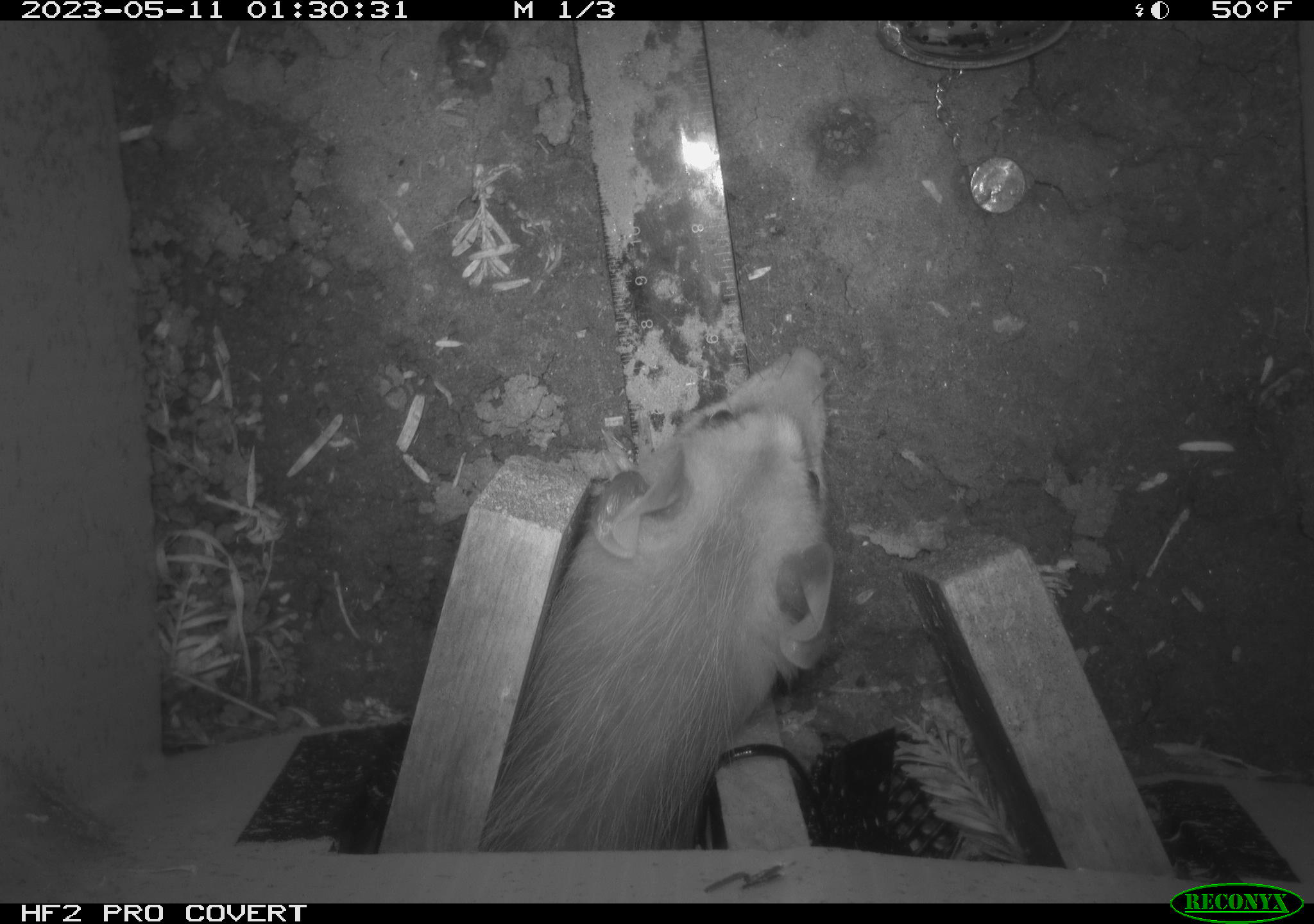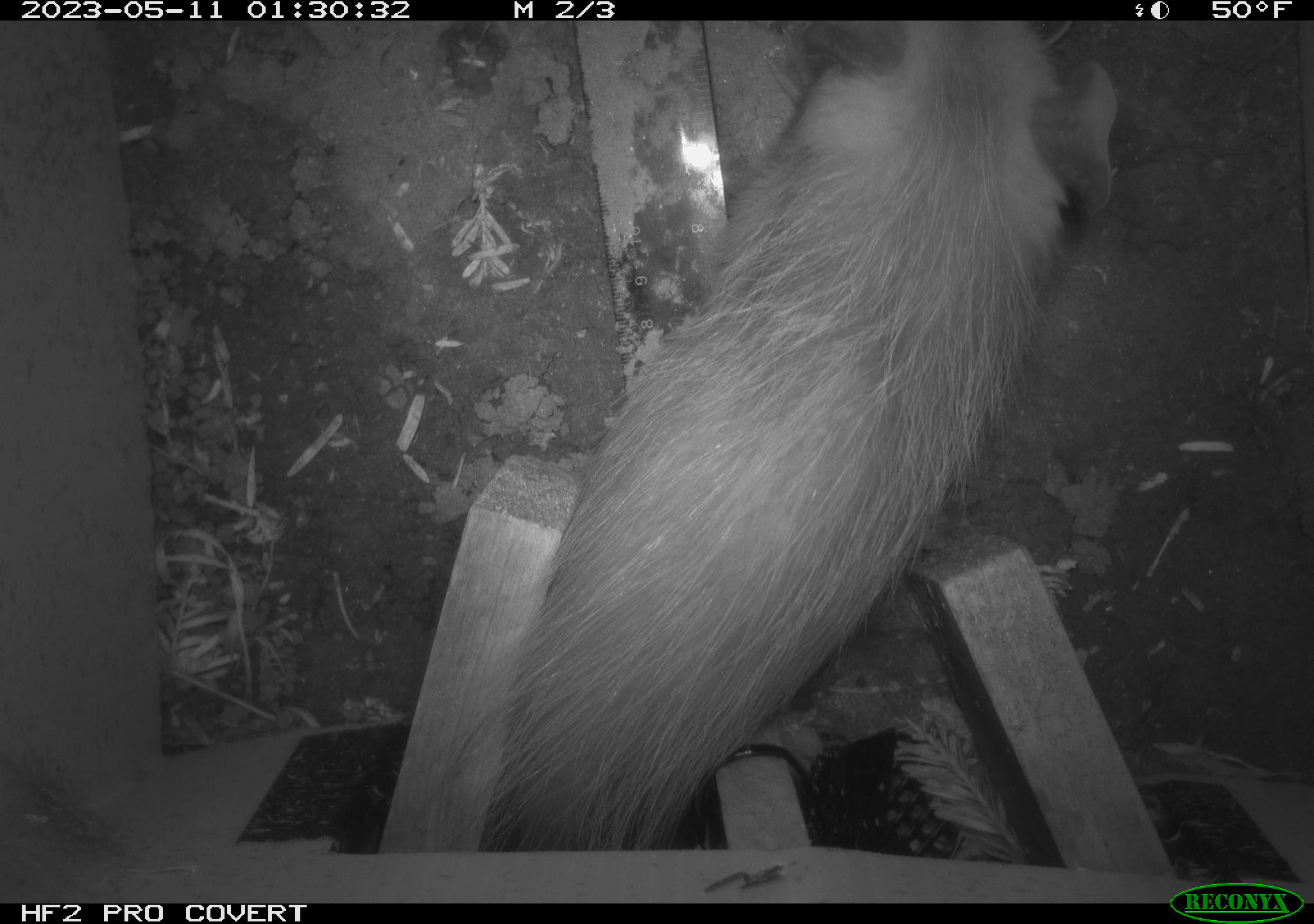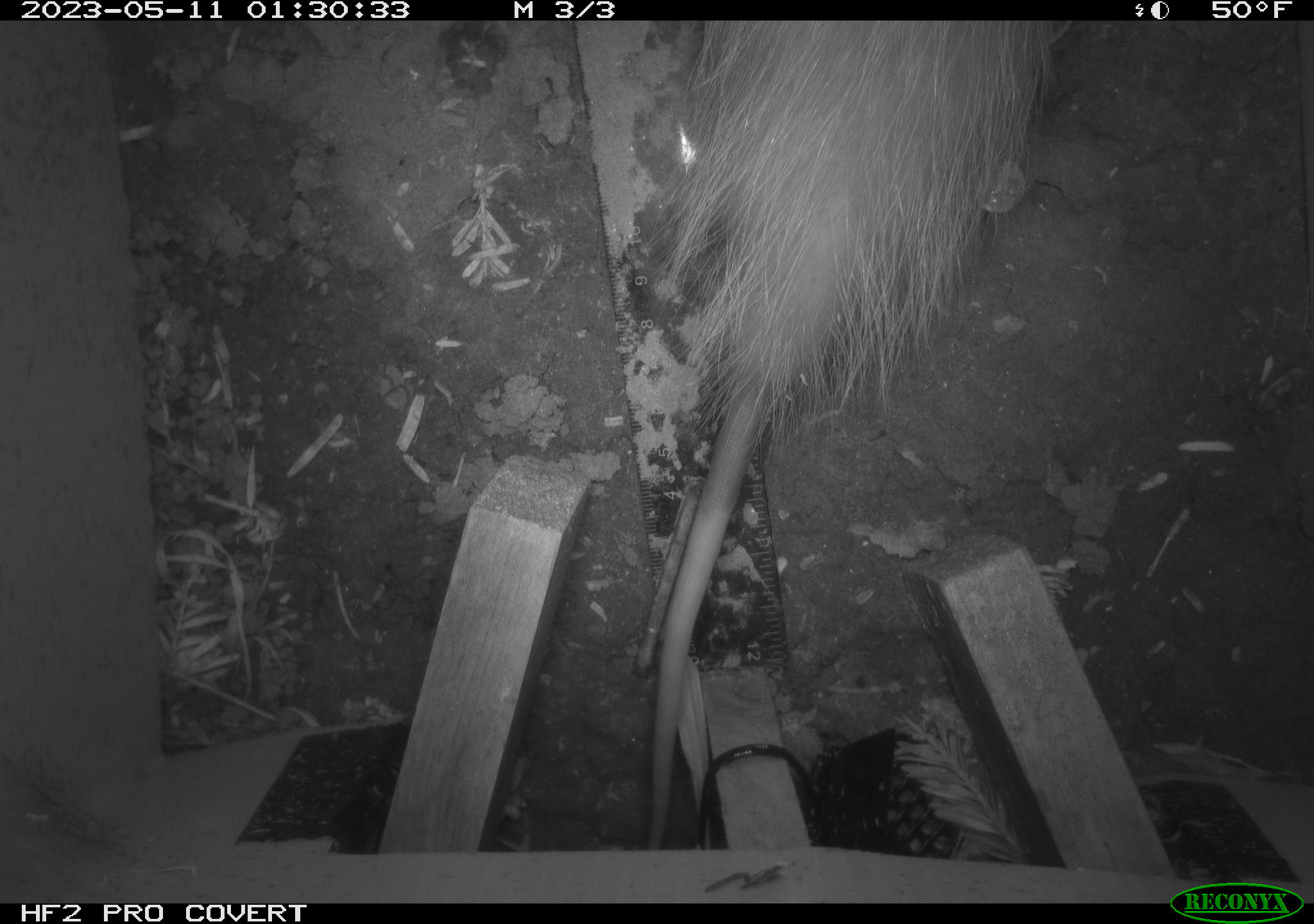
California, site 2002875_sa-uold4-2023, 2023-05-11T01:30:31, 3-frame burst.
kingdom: Animalia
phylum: Chordata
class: Mammalia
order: Didelphimorphia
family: Didelphidae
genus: Didelphis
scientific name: Didelphis virginiana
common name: virginia opossum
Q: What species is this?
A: Virginia opossum (Didelphis virginiana).